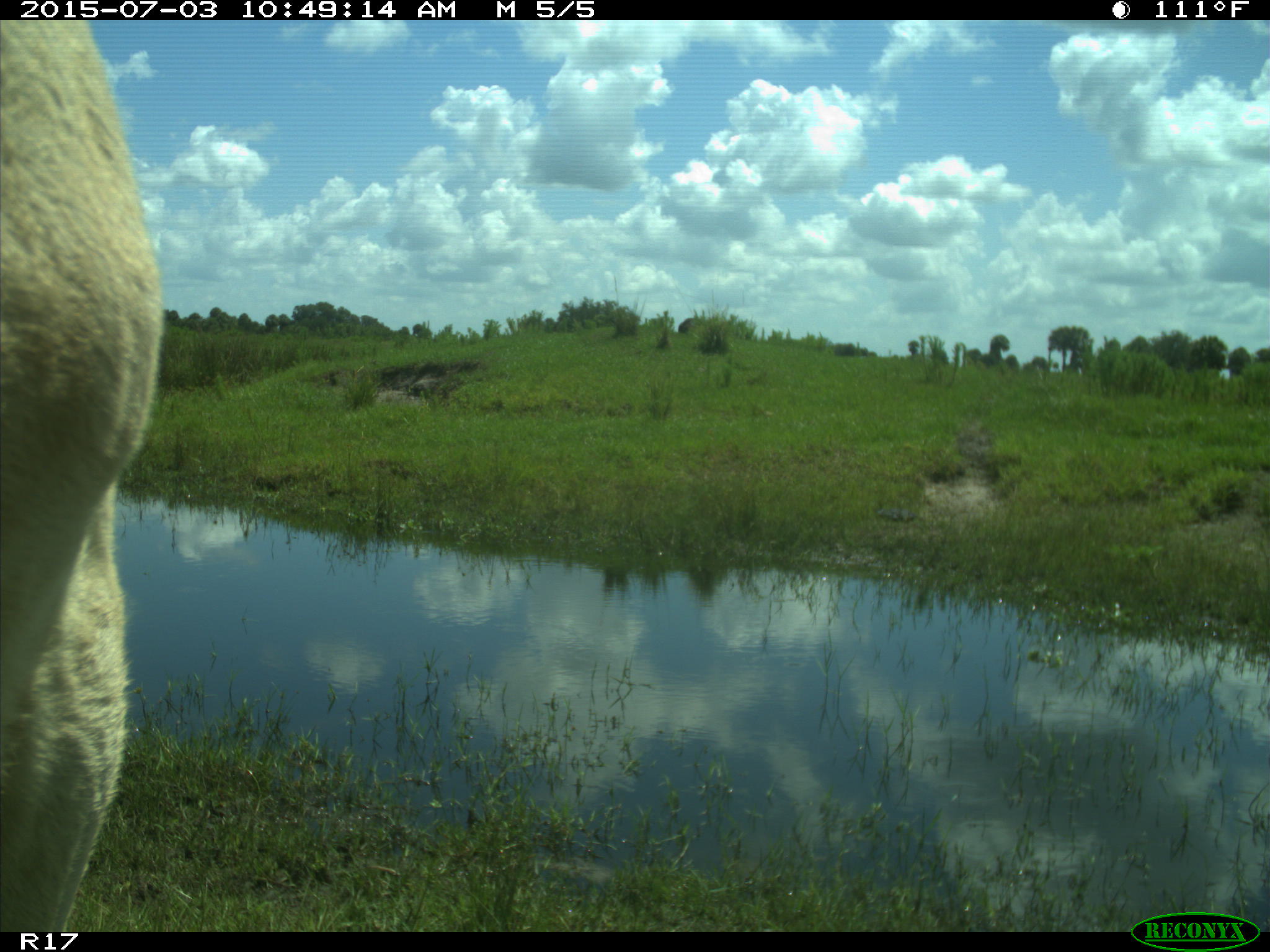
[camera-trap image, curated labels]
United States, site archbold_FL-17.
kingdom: Animalia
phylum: Chordata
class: Mammalia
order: Artiodactyla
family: Bovidae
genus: Bos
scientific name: Bos taurus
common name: domestic cow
Bos taurus (domestic cow).